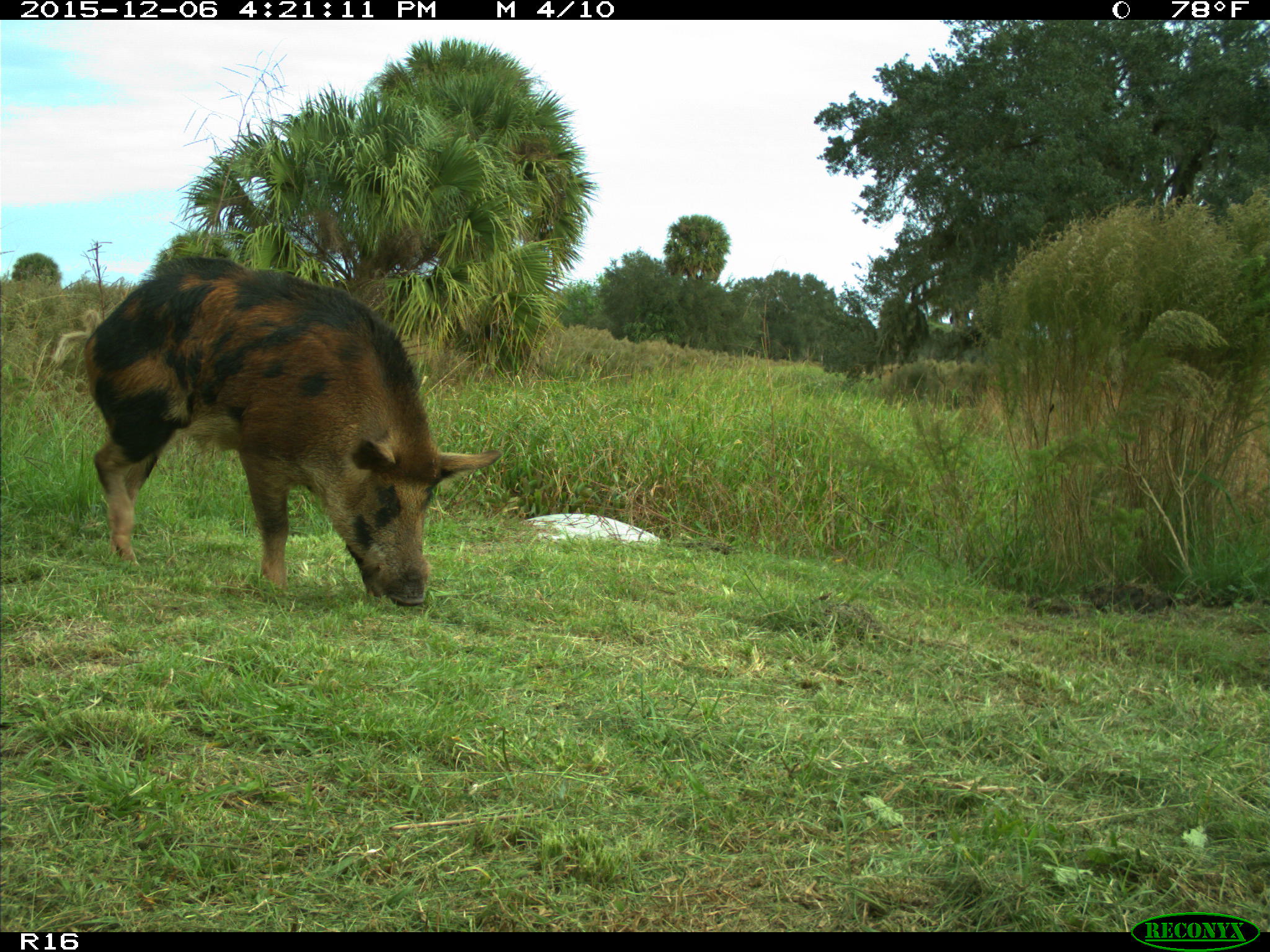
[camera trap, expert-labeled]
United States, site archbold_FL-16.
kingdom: Animalia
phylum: Chordata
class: Mammalia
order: Artiodactyla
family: Suidae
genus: Sus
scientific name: Sus scrofa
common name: wild boar